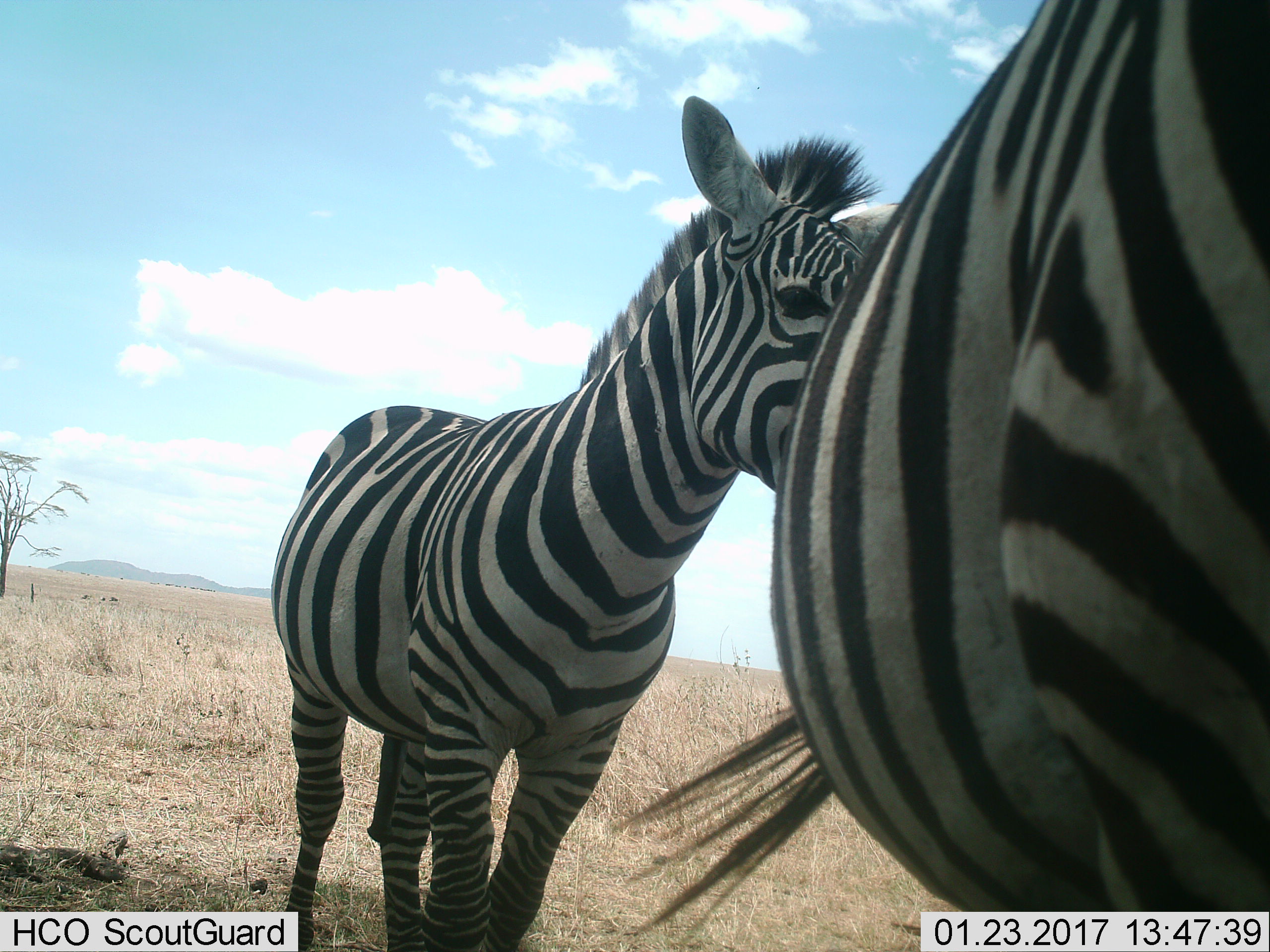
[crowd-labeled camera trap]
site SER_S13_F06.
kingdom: Animalia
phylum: Chordata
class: Mammalia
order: Perissodactyla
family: Equidae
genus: Equus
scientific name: Equus quagga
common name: plains zebra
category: zebraplains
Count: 2.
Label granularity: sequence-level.